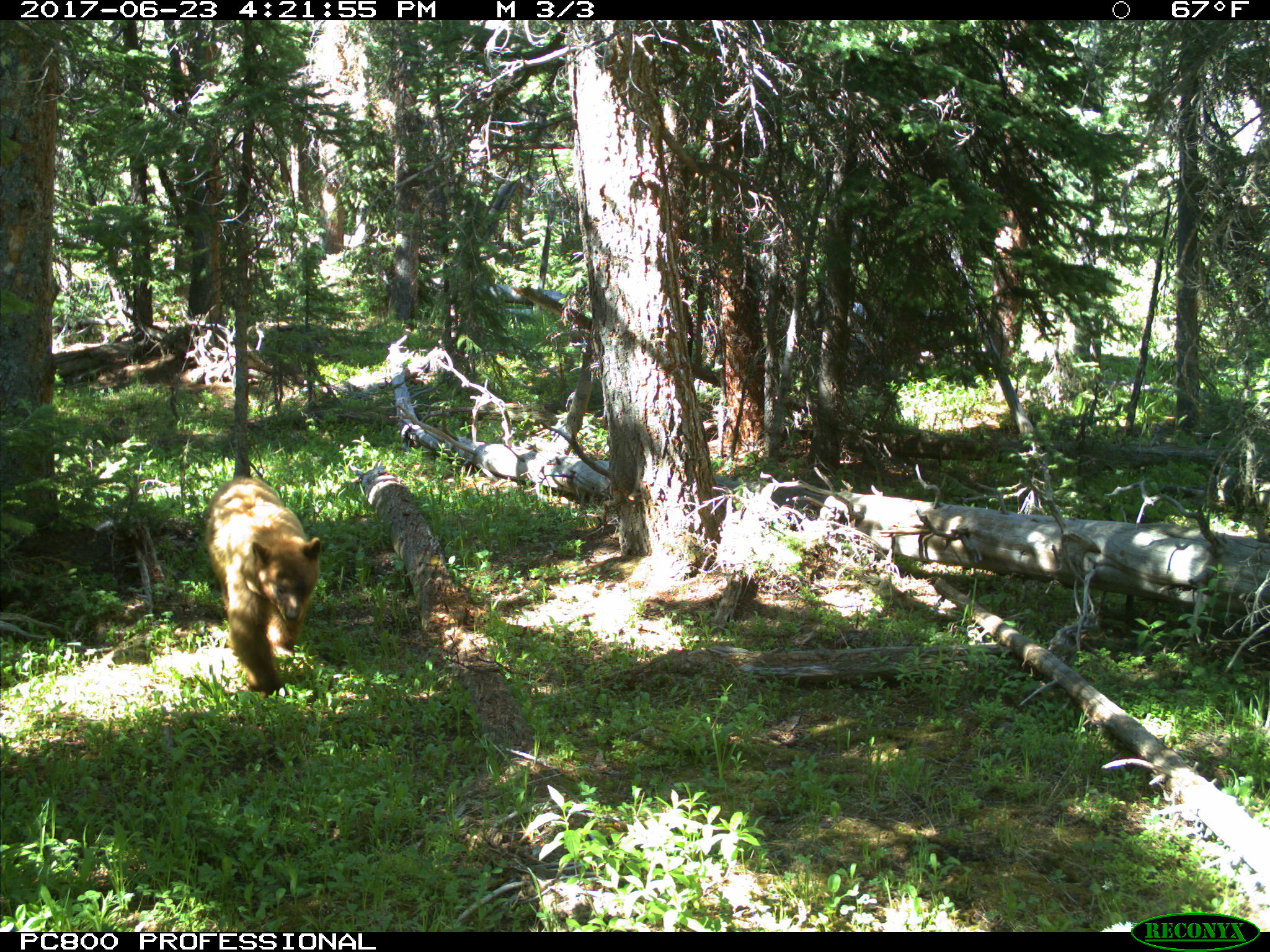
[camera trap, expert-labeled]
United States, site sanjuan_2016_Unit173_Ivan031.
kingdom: Animalia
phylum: Chordata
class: Mammalia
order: Carnivora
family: Ursidae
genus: Ursus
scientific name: Ursus americanus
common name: american black bear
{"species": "Ursus americanus (american black bear)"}